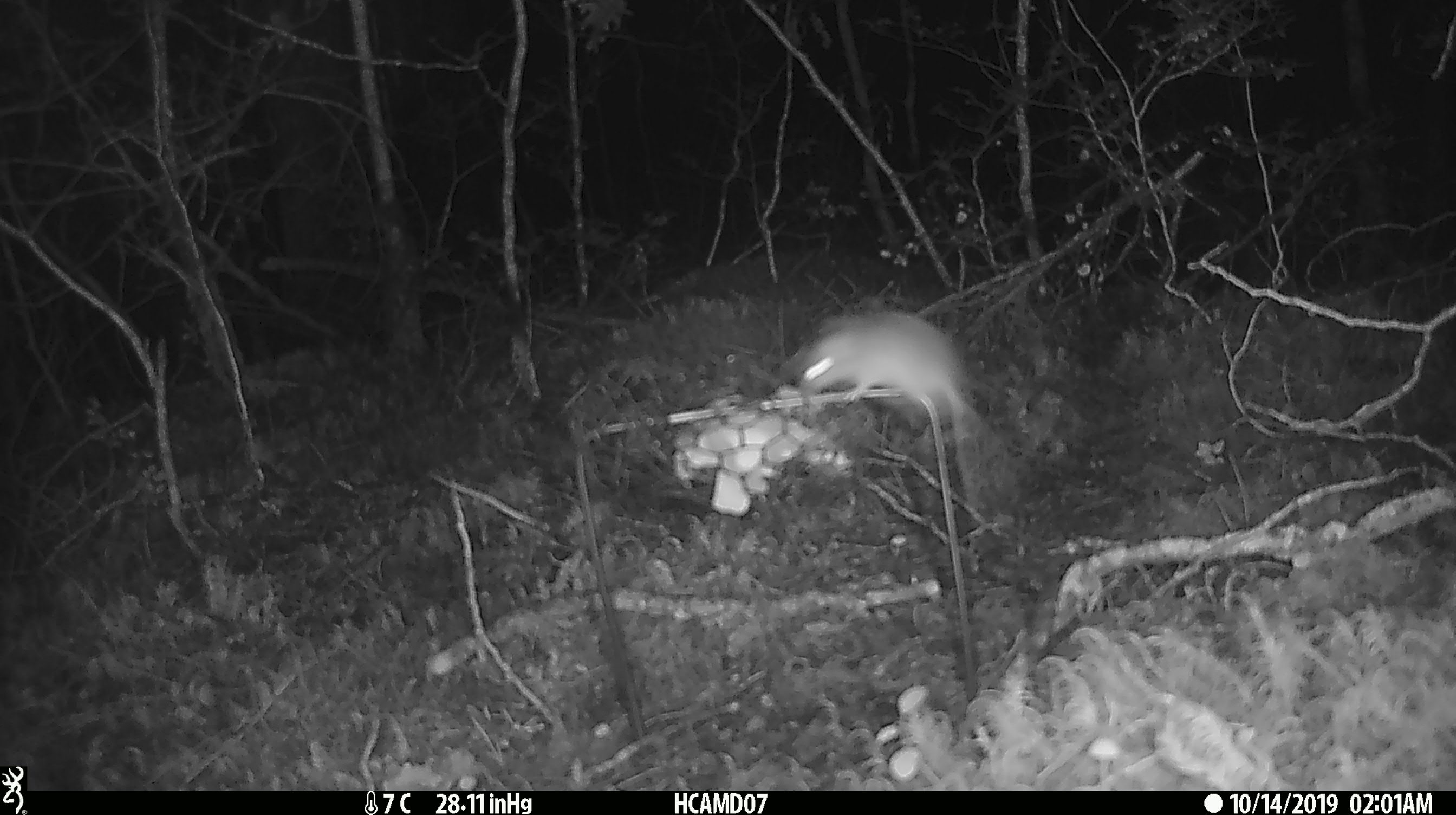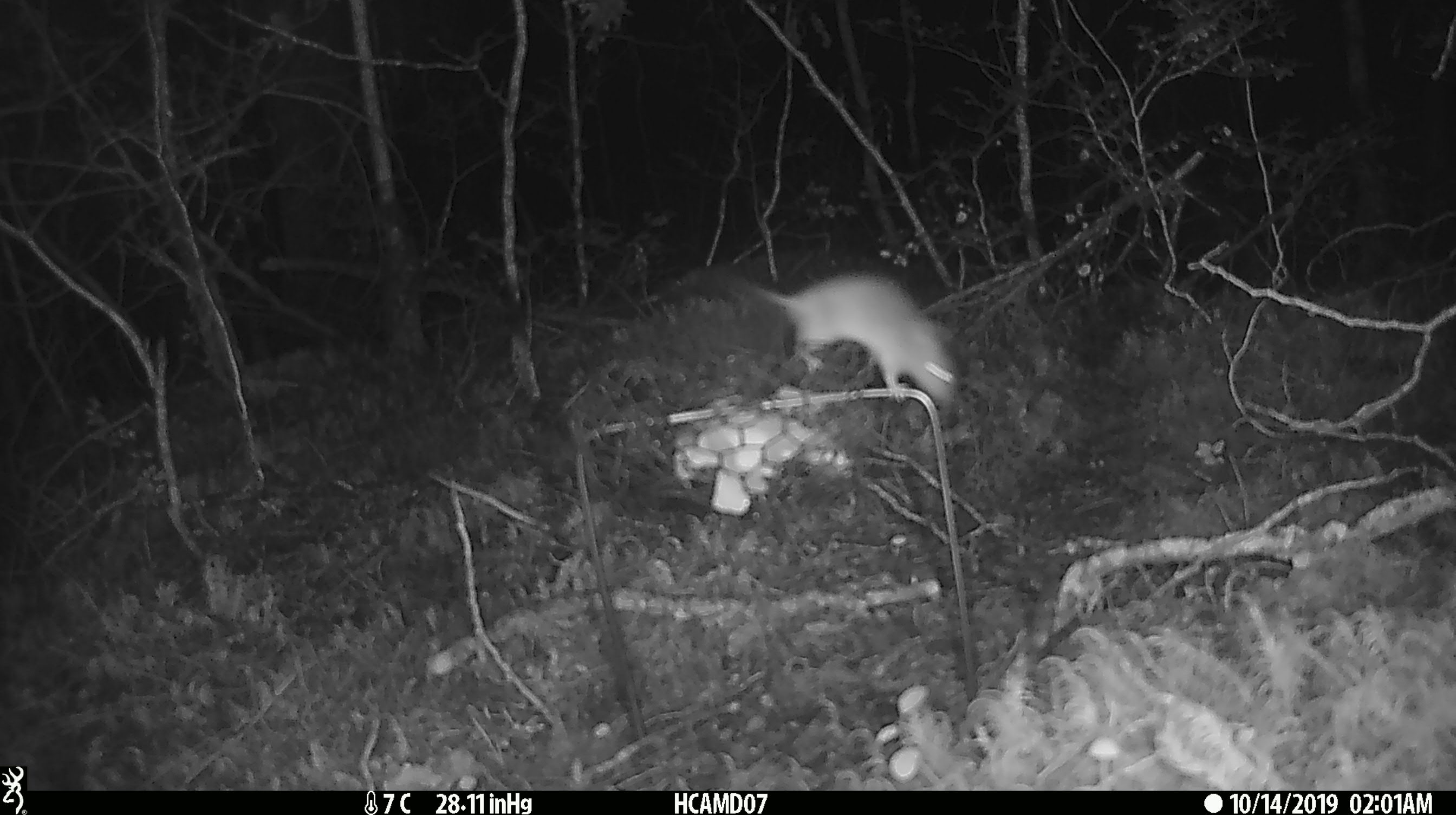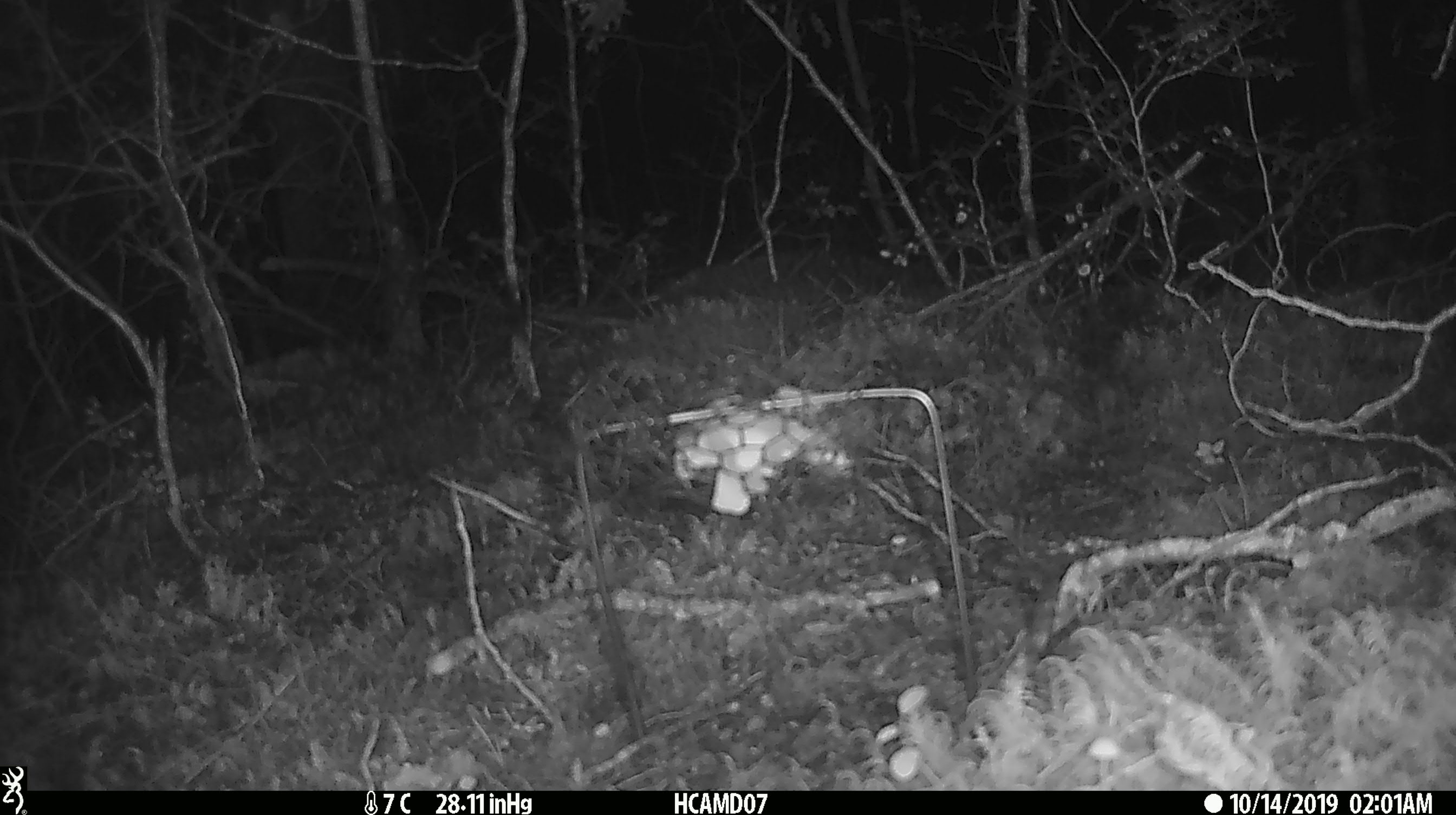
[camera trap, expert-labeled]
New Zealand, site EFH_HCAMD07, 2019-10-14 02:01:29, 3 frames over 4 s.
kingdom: Animalia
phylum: Chordata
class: Mammalia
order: Rodentia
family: Muridae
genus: Mus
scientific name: Mus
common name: mouse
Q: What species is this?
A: Mouse (Mus).